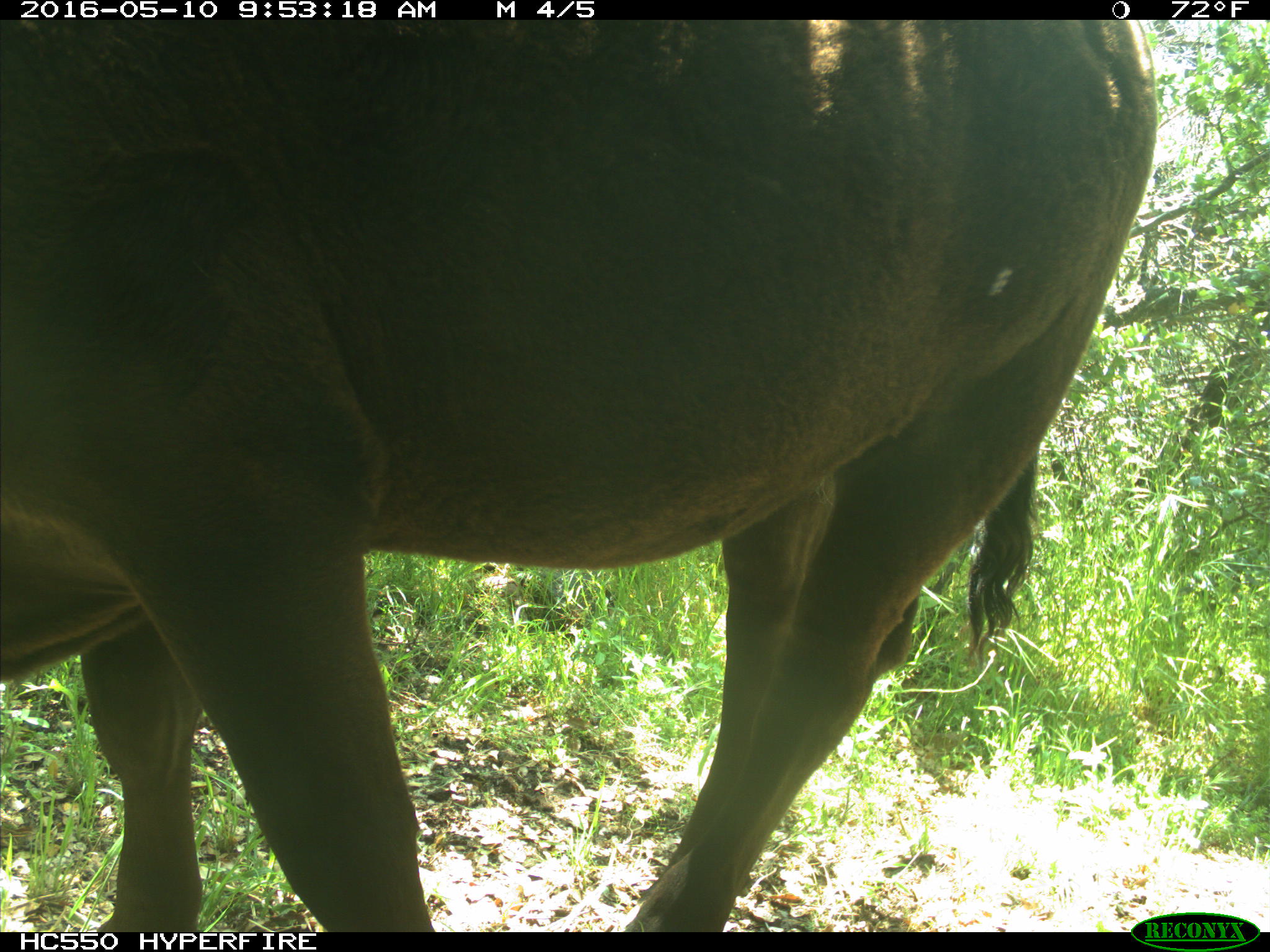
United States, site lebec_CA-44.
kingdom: Animalia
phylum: Chordata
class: Mammalia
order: Artiodactyla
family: Bovidae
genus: Bos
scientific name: Bos taurus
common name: domestic cow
Bos taurus (domestic cow).